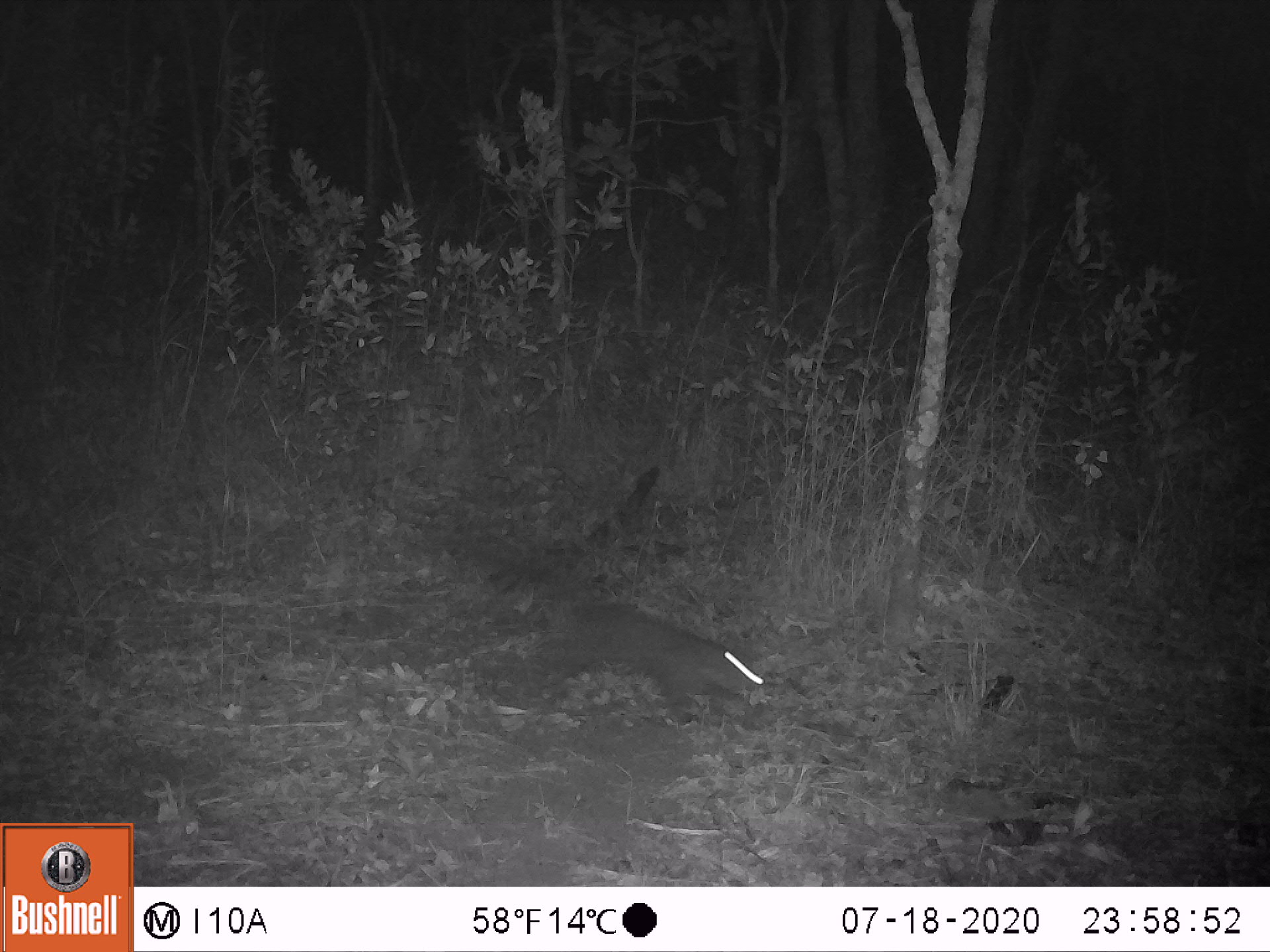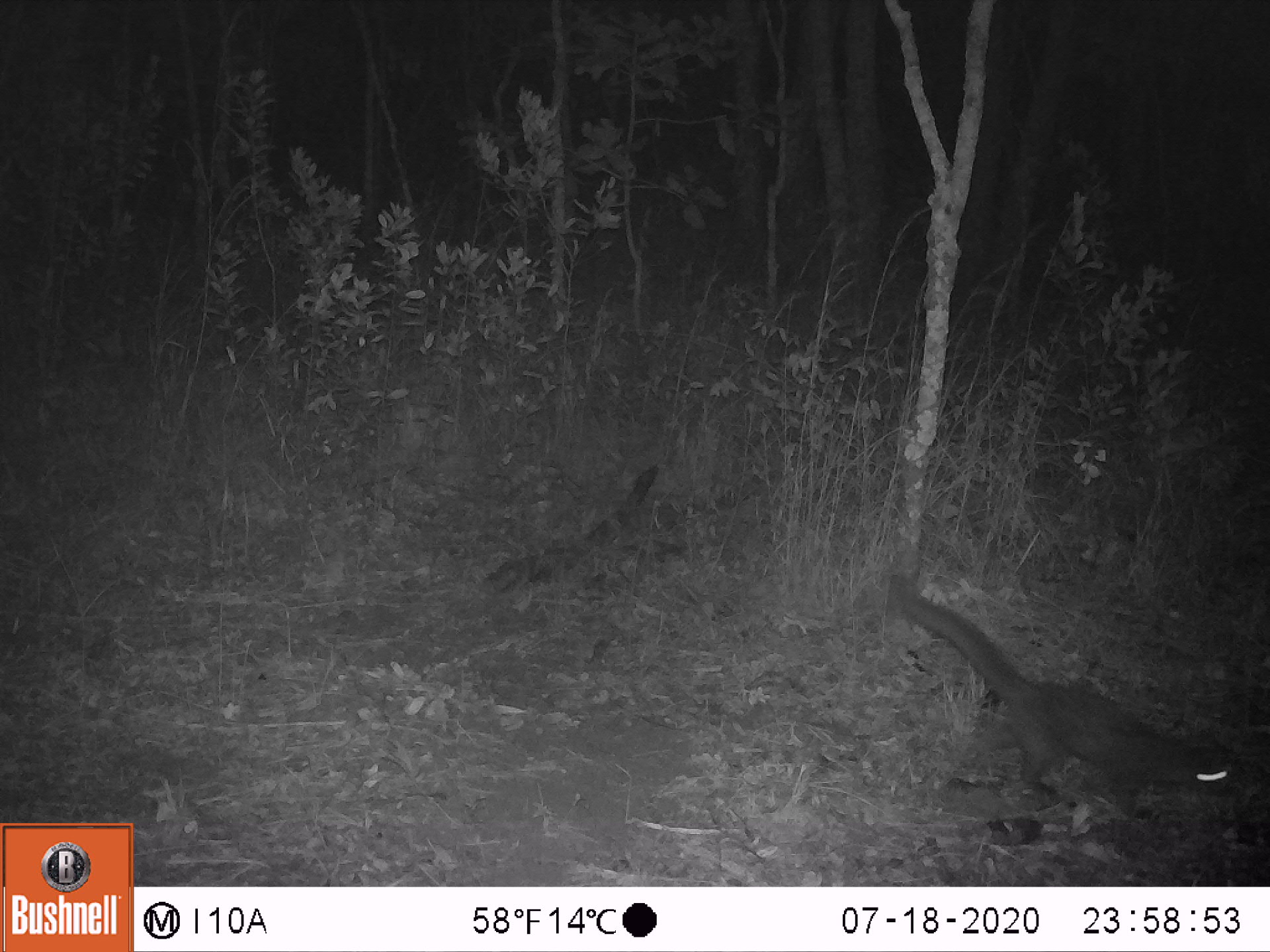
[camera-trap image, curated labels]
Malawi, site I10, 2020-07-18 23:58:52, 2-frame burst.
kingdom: Animalia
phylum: Chordata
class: Mammalia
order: Carnivora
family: Nandiniidae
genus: Nandinia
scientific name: Nandinia binotata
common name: african palm civet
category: palm civet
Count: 1.